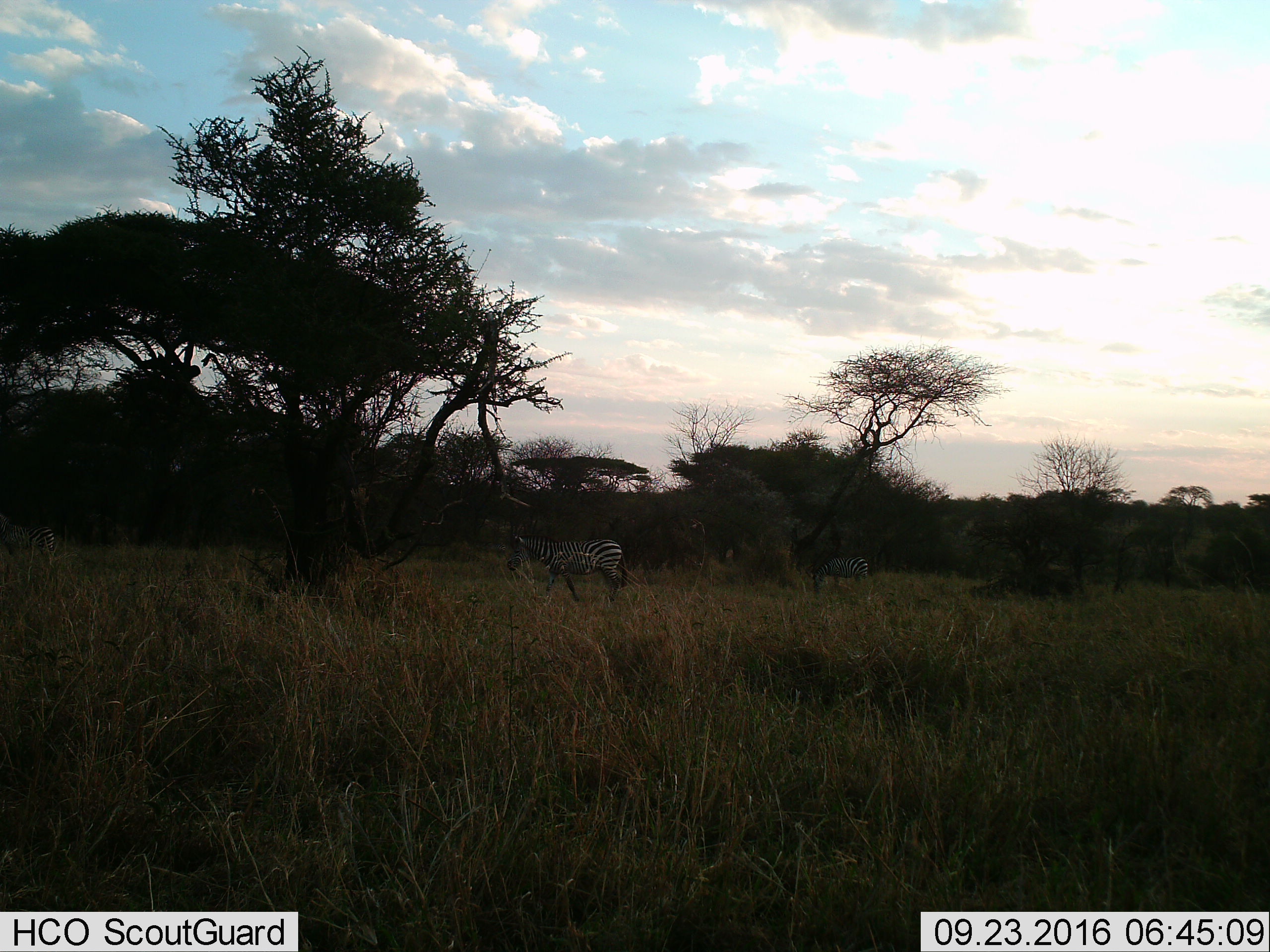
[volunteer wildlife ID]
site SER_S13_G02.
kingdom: Animalia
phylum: Chordata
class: Mammalia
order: Perissodactyla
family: Equidae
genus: Equus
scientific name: Equus quagga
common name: plains zebra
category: zebraplains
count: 2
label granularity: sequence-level